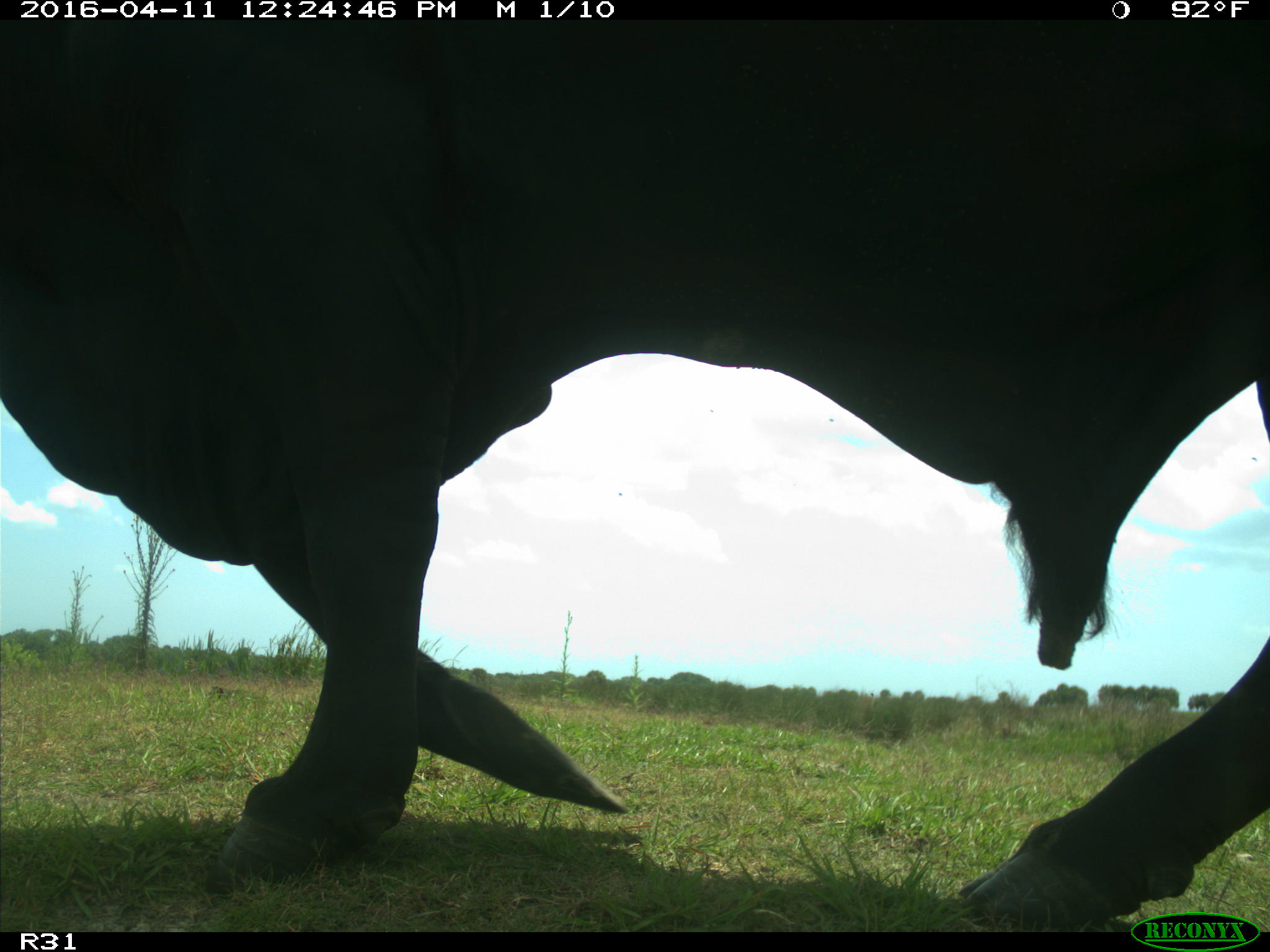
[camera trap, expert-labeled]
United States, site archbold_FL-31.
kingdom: Animalia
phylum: Chordata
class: Mammalia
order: Artiodactyla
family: Bovidae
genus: Bos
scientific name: Bos taurus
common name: domestic cow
Bos taurus (domestic cow).